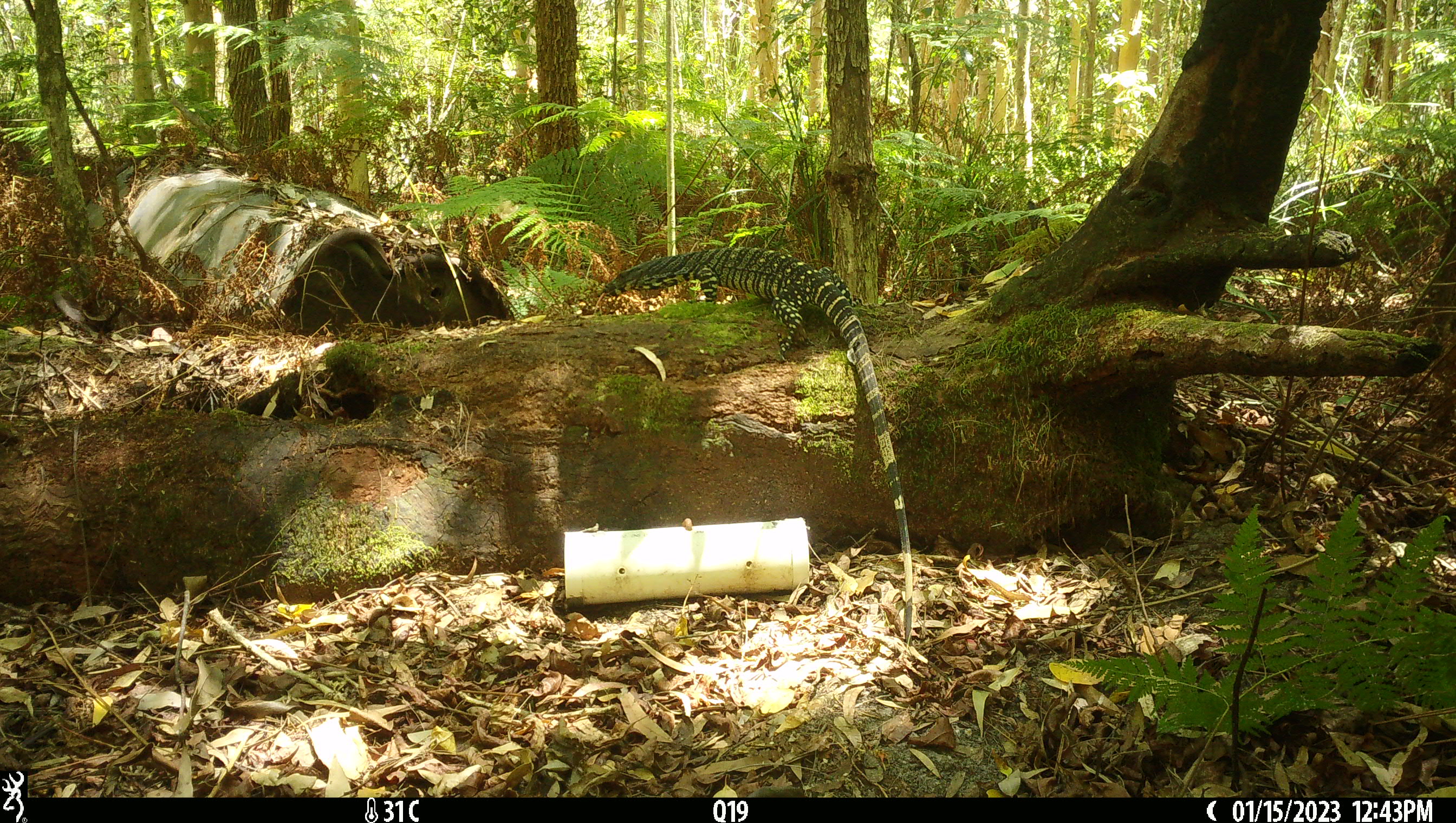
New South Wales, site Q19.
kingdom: Animalia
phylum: Chordata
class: Reptilia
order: Squamata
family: Varanidae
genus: Varanus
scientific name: Varanus varius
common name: lace monitor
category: goanna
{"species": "goanna (lace monitor) (Varanus varius)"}